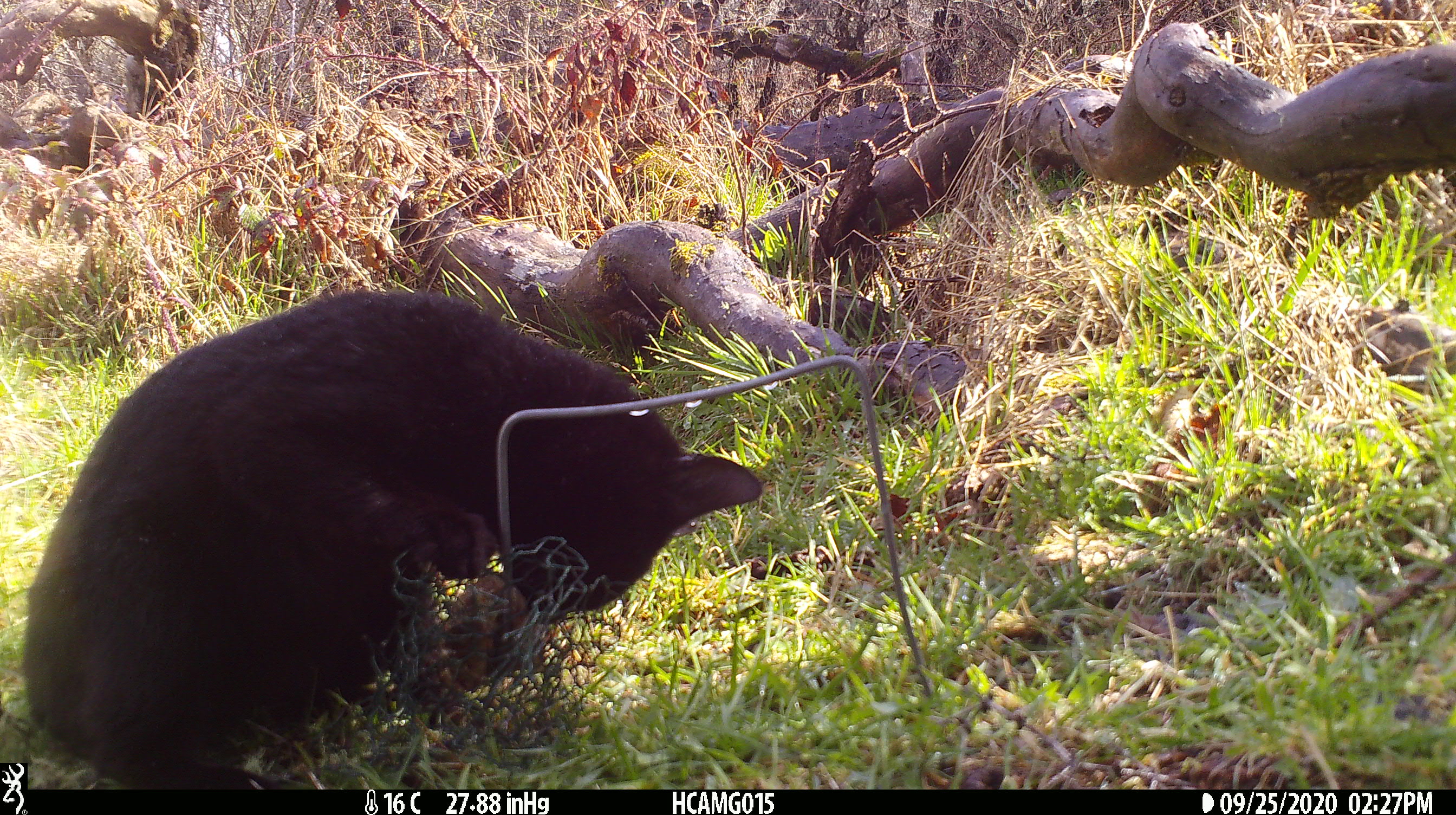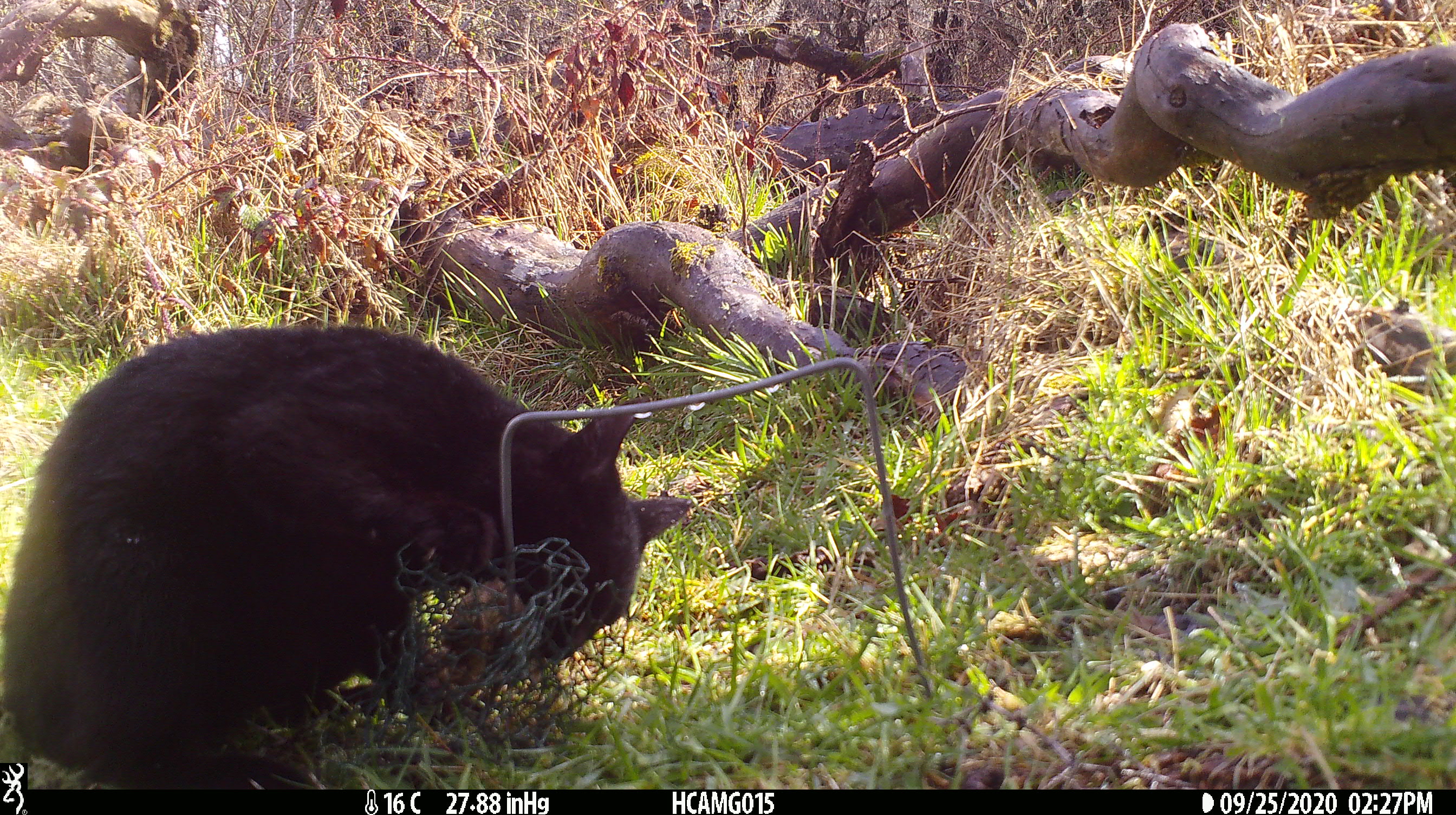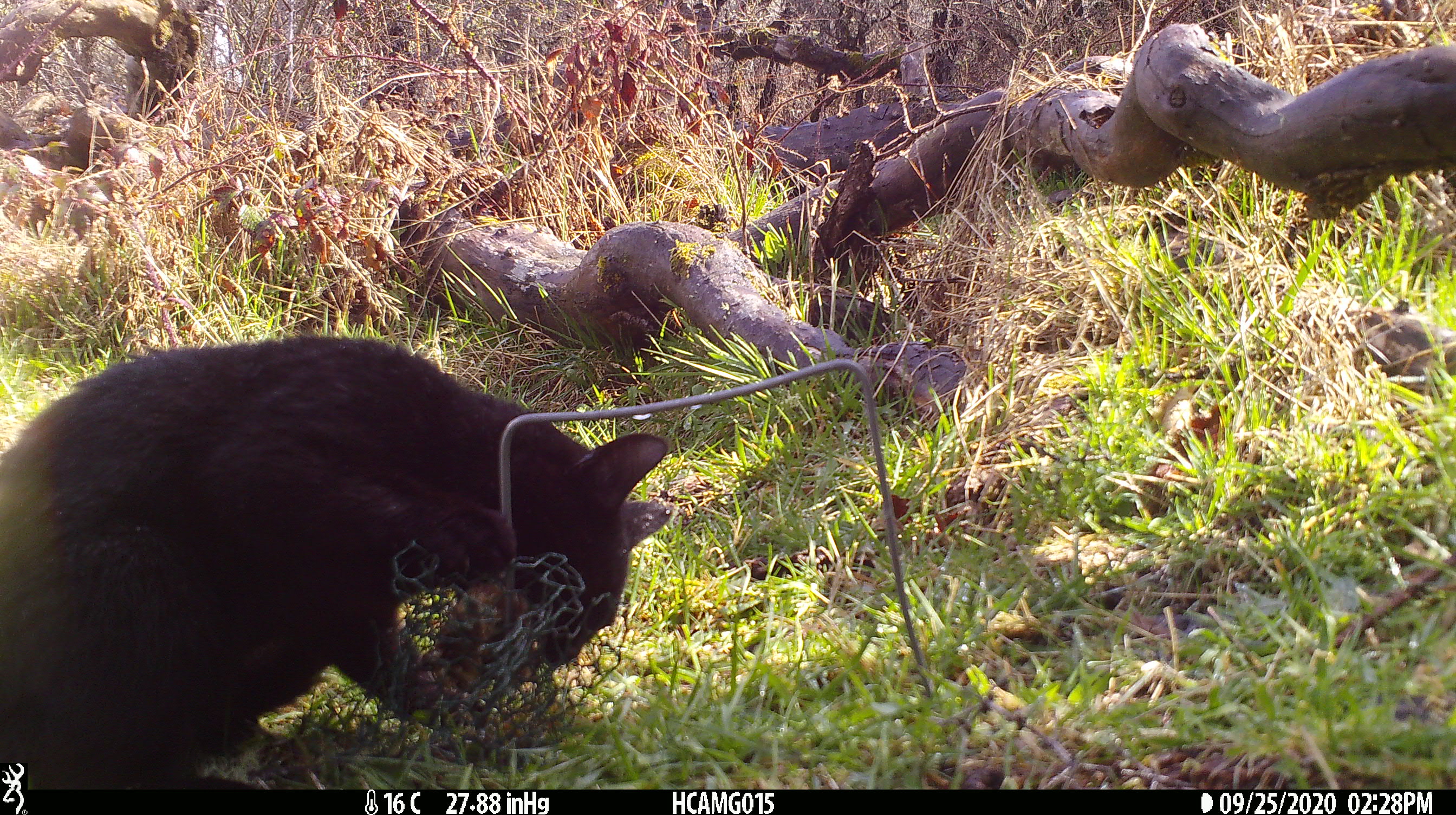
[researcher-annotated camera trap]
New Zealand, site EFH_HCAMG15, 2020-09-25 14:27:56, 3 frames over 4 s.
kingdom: Animalia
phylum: Chordata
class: Mammalia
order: Carnivora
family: Felidae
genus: Felis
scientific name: Felis catus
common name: domestic cat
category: cat